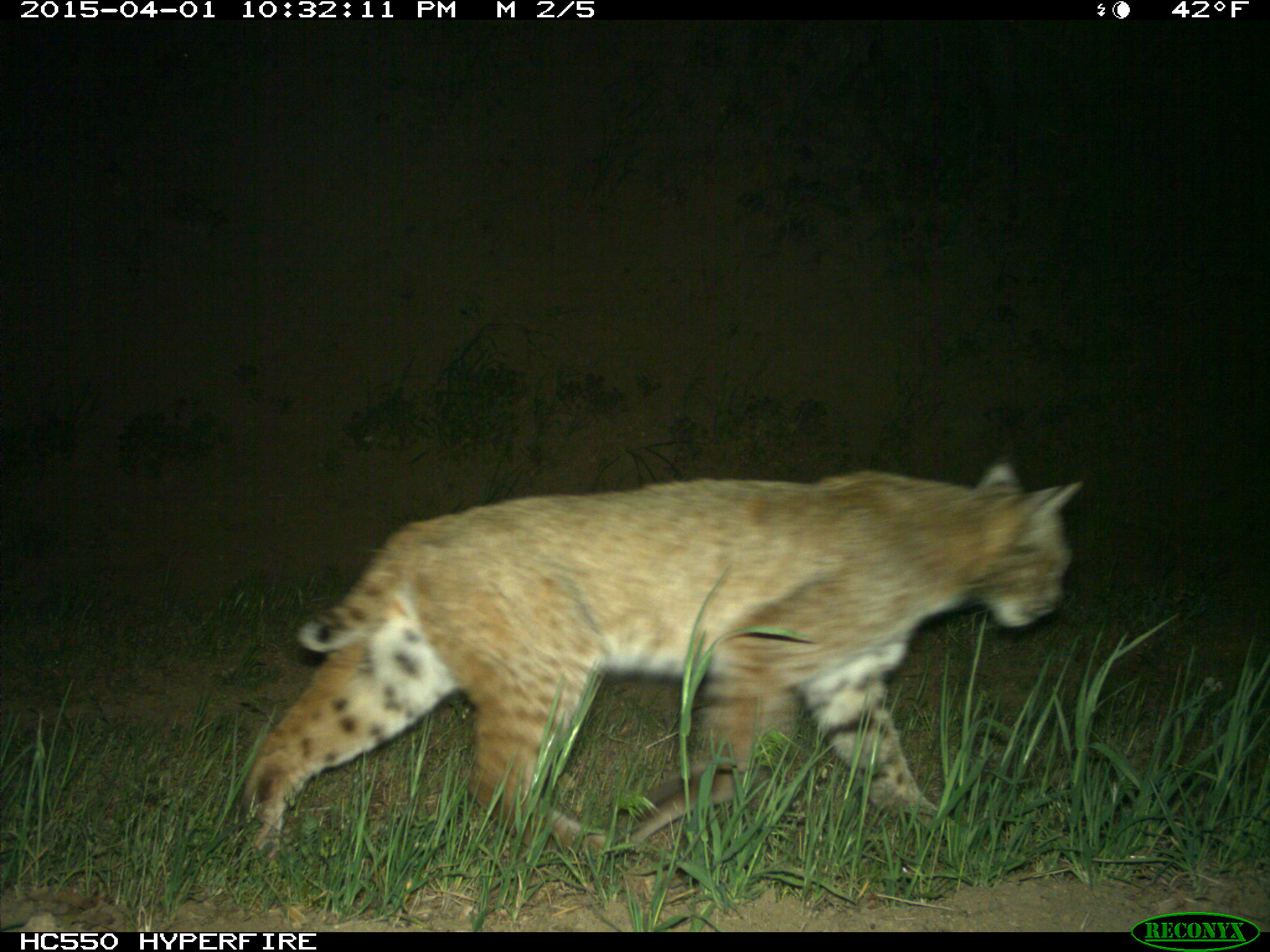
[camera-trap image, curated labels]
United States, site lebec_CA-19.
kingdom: Animalia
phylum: Chordata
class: Mammalia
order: Carnivora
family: Felidae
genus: Lynx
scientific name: Lynx rufus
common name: bobcat